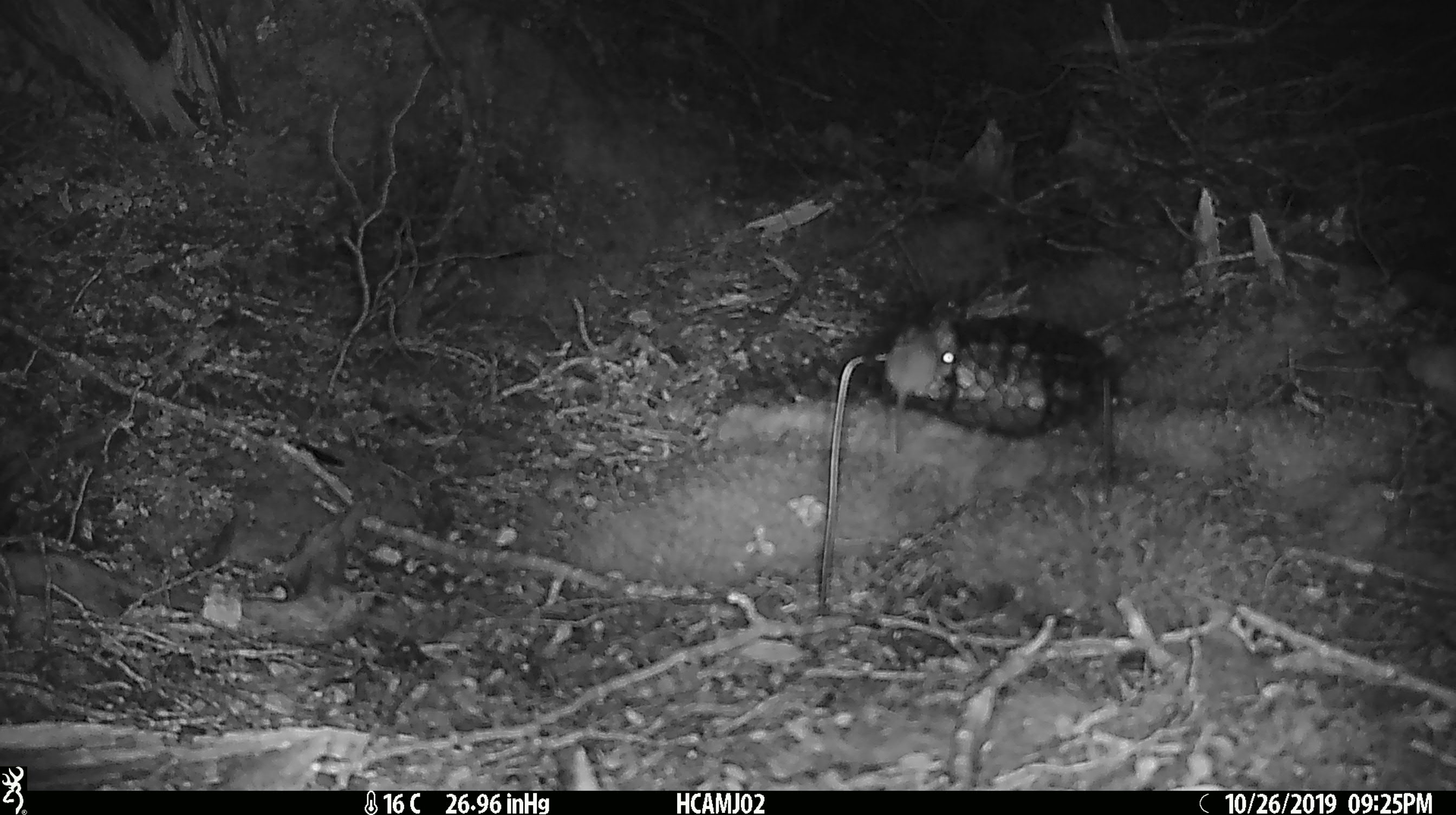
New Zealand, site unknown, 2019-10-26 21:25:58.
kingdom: Animalia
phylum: Chordata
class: Mammalia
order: Rodentia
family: Muridae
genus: Mus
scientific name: Mus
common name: mouse